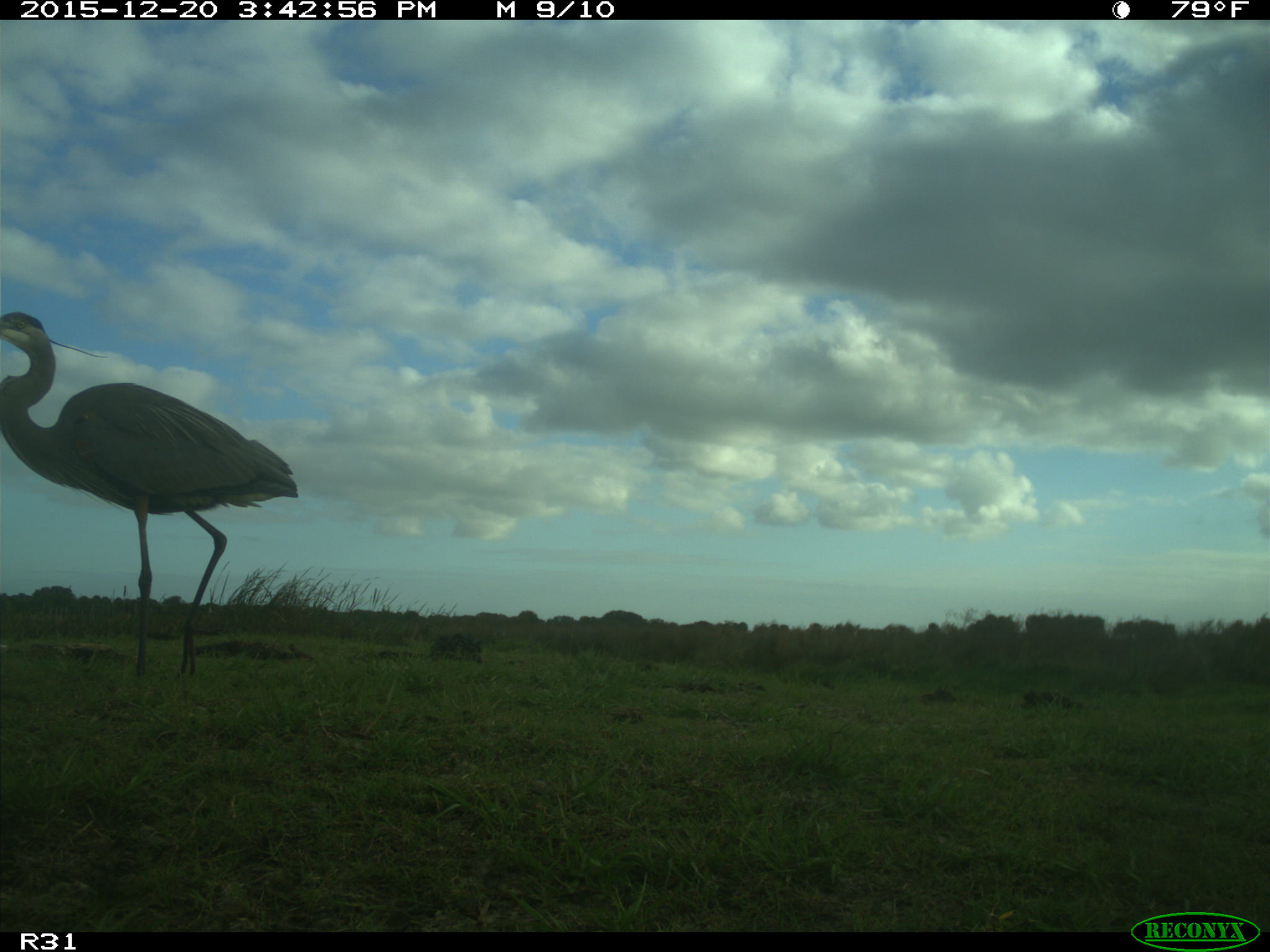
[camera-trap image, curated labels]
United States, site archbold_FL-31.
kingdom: Animalia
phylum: Chordata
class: Aves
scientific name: Aves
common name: birds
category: unidentified bird